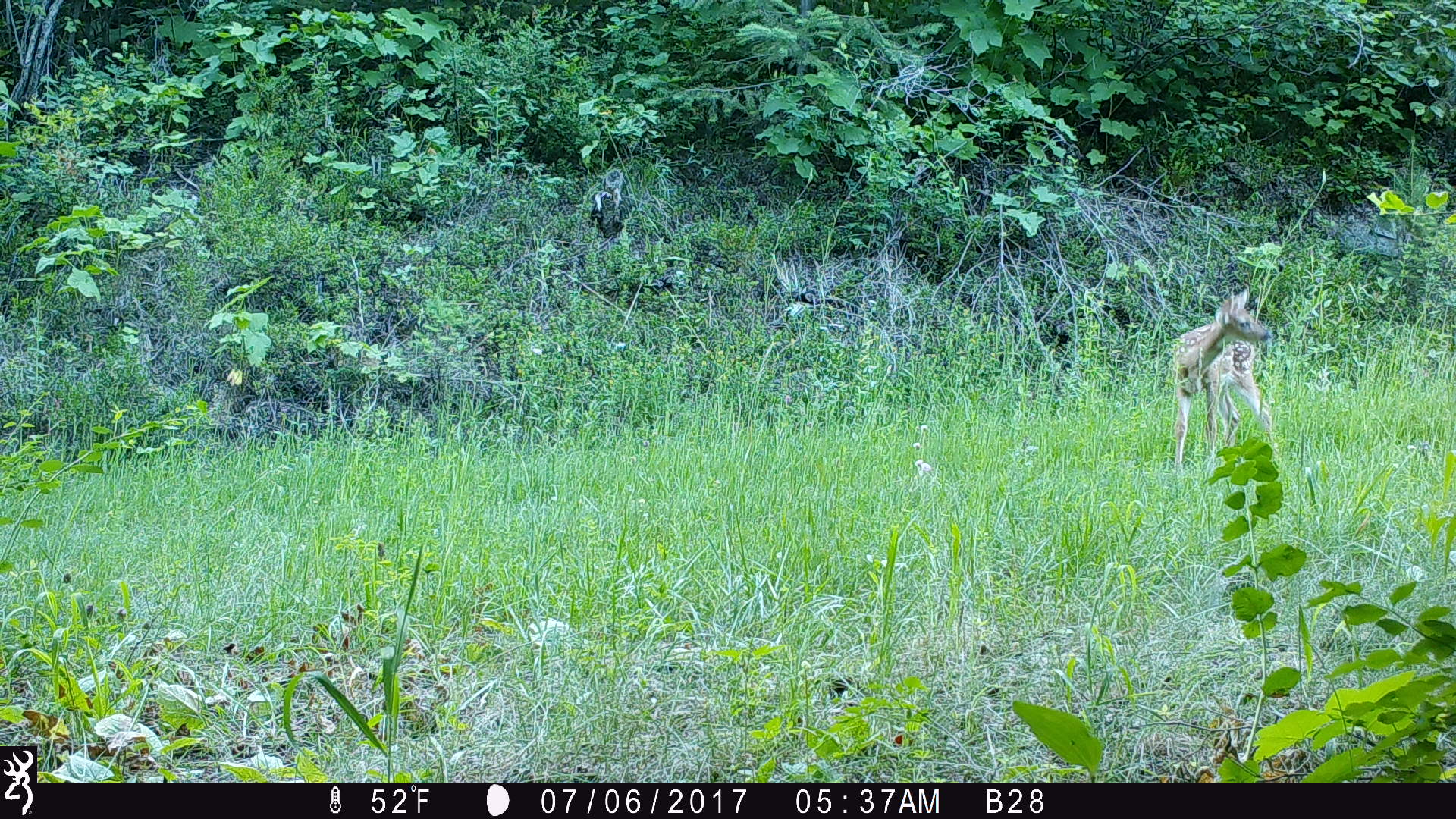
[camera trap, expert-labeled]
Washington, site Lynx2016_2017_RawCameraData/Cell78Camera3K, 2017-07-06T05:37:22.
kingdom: Animalia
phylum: Chordata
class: Mammalia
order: Artiodactyla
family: Cervidae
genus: Odocoileus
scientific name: Odocoileus virginianus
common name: white-tailed deer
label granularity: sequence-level